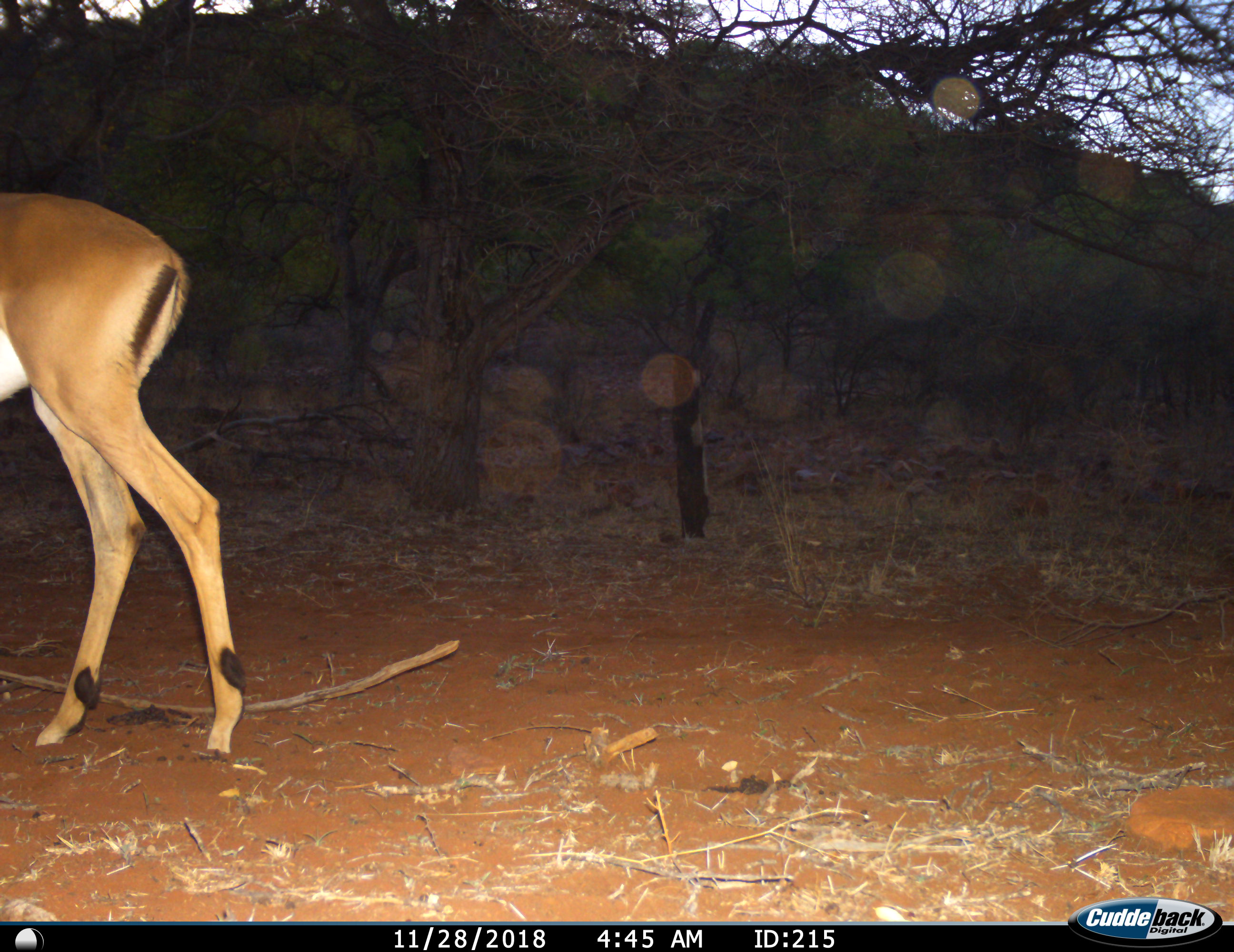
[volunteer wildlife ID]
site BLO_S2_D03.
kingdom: Animalia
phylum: Chordata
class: Mammalia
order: Artiodactyla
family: Bovidae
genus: Aepyceros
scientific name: Aepyceros melampus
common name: impala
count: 1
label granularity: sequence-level